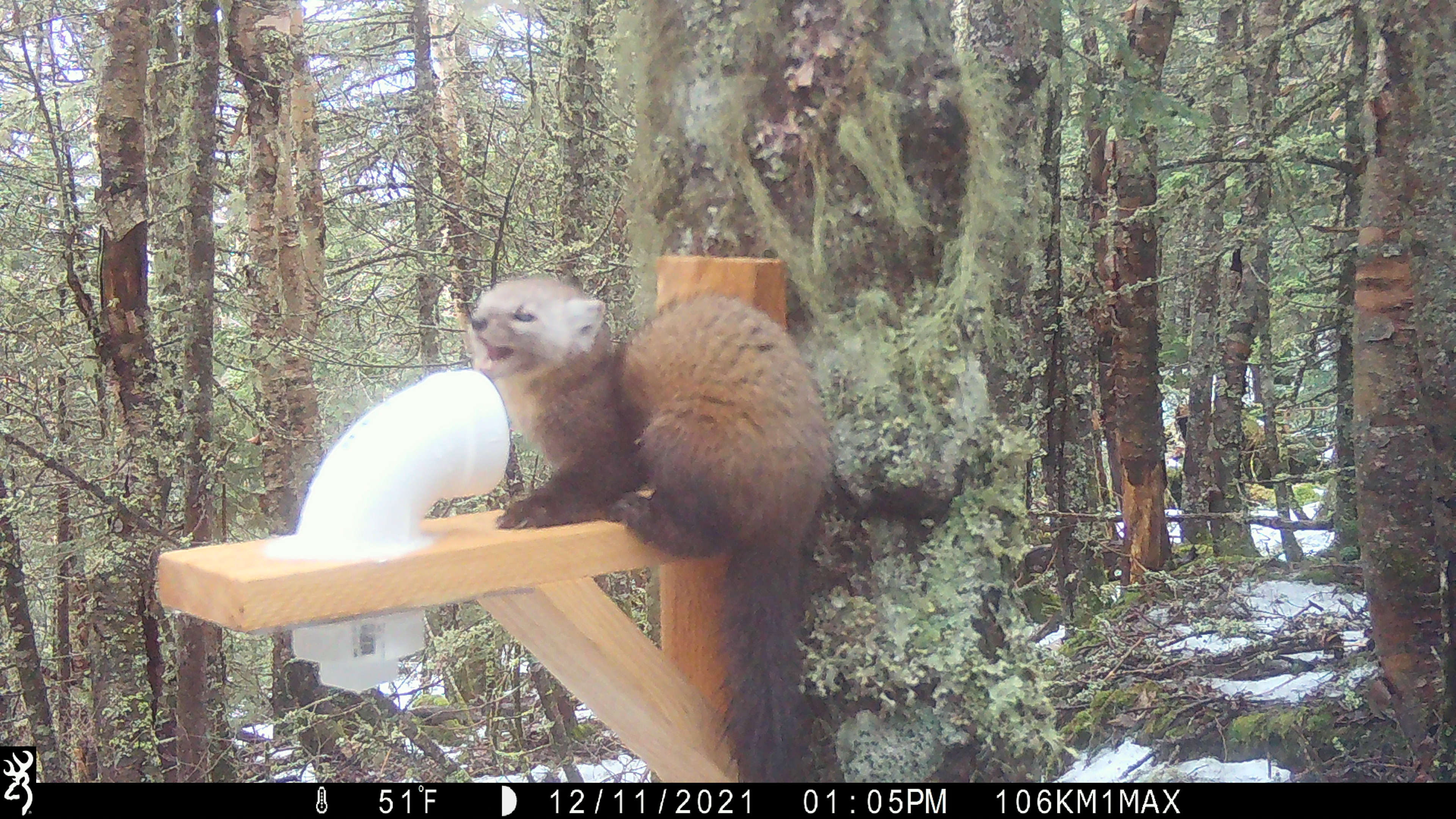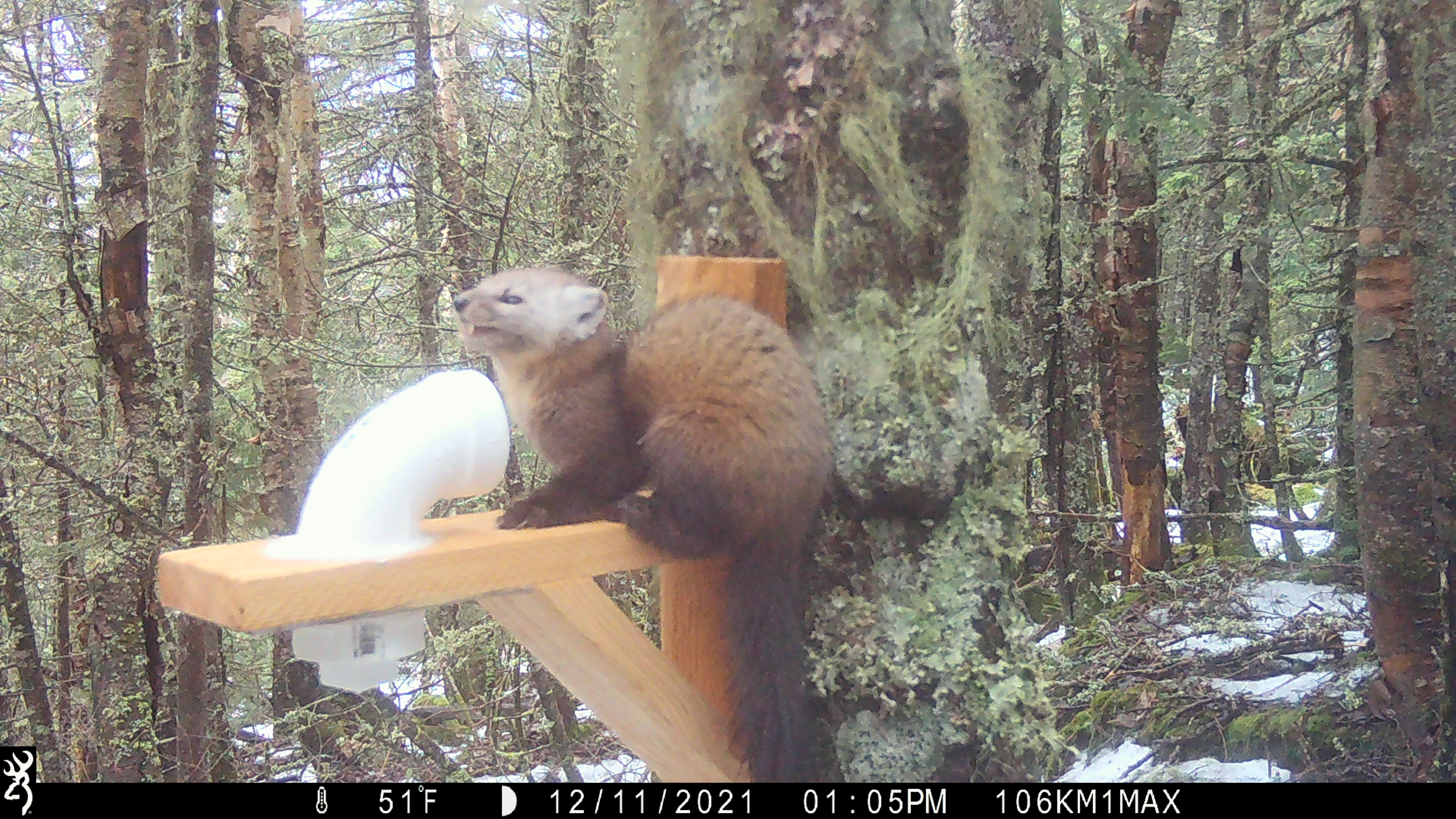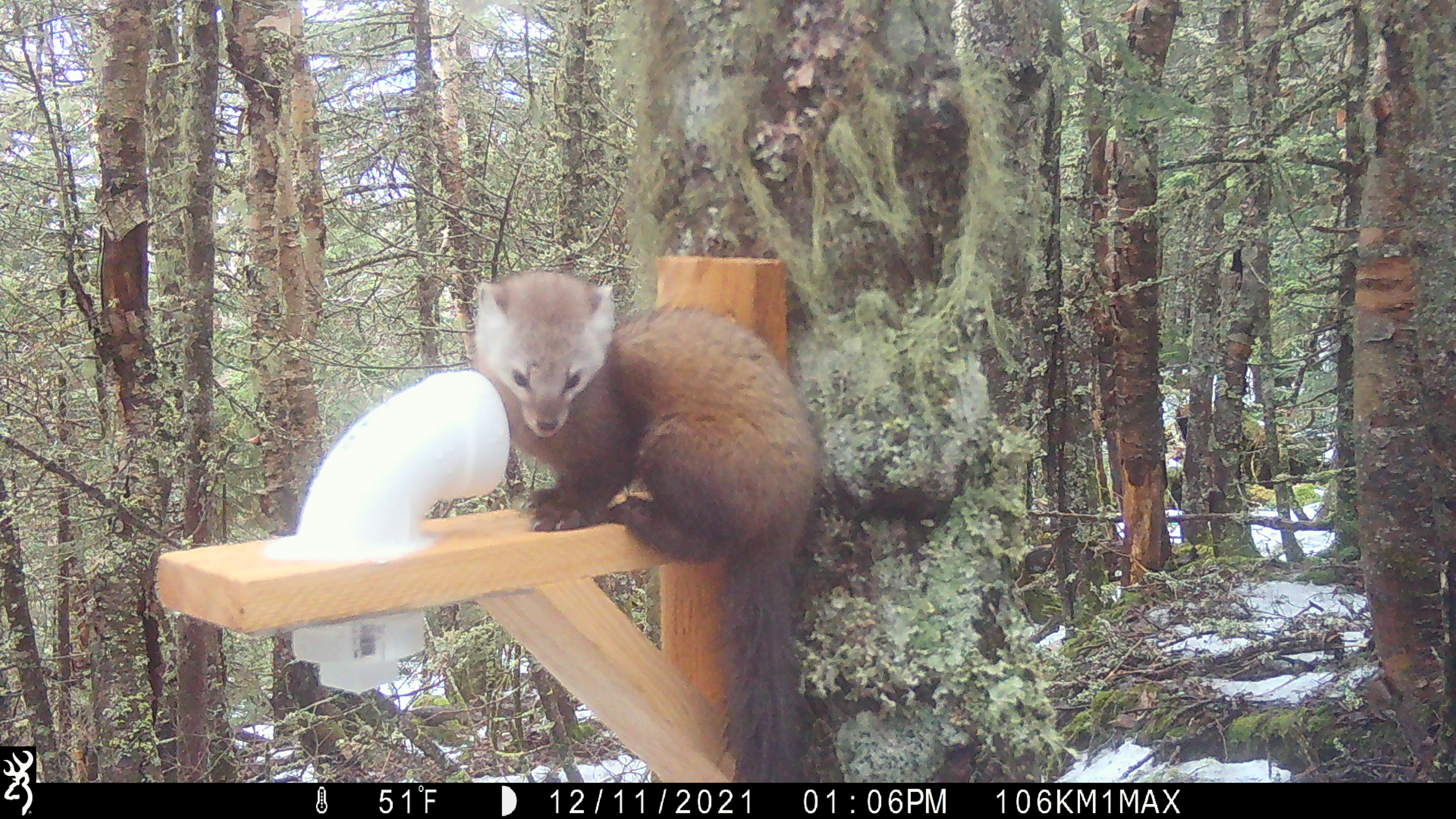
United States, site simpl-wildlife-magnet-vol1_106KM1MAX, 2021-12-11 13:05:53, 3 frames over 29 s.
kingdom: Animalia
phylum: Chordata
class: Mammalia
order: Carnivora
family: Mustelidae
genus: Martes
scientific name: Martes americana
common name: american marten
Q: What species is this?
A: American marten (Martes americana).